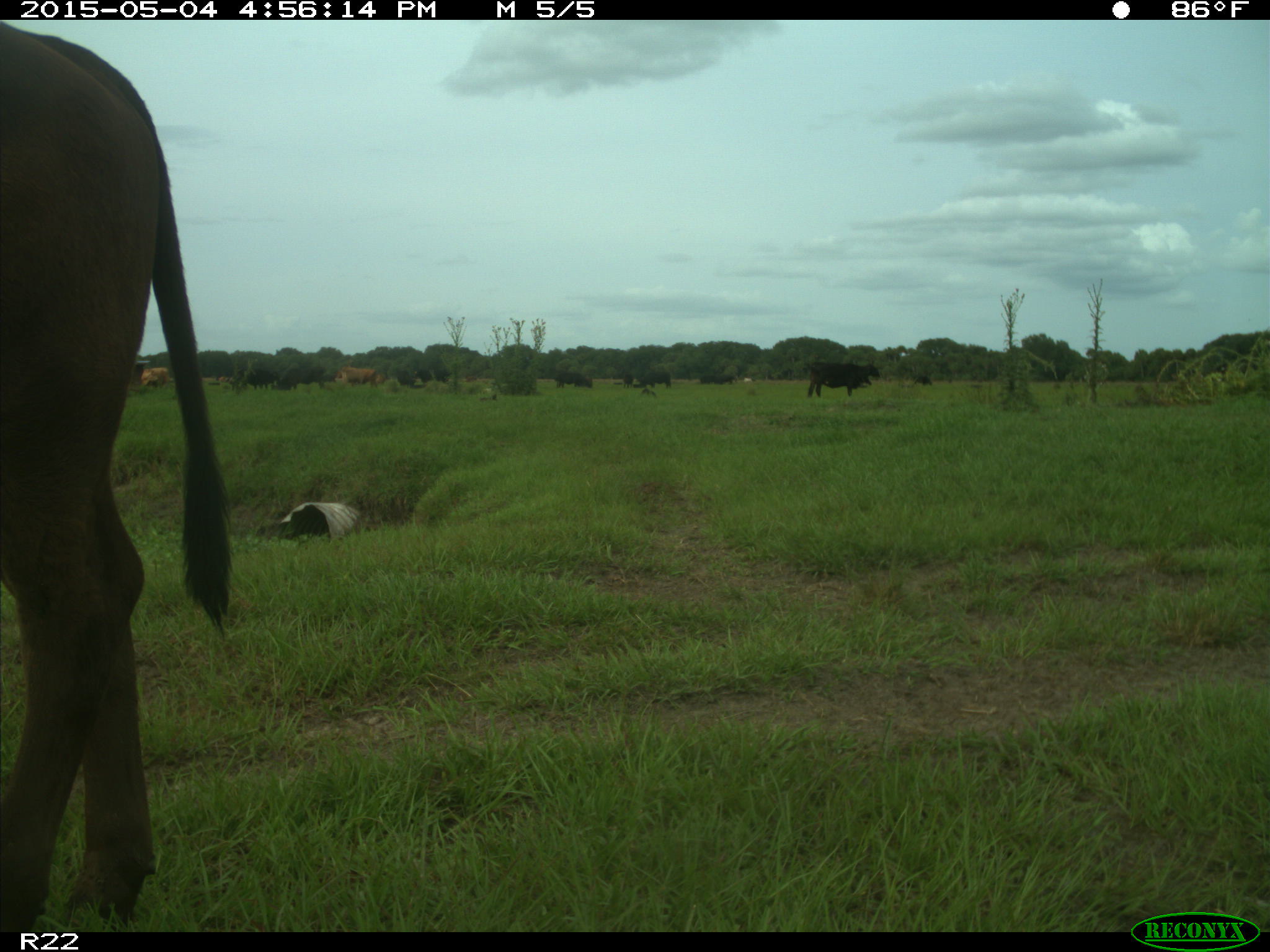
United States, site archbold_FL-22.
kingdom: Animalia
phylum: Chordata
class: Mammalia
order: Artiodactyla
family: Bovidae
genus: Bos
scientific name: Bos taurus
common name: domestic cow